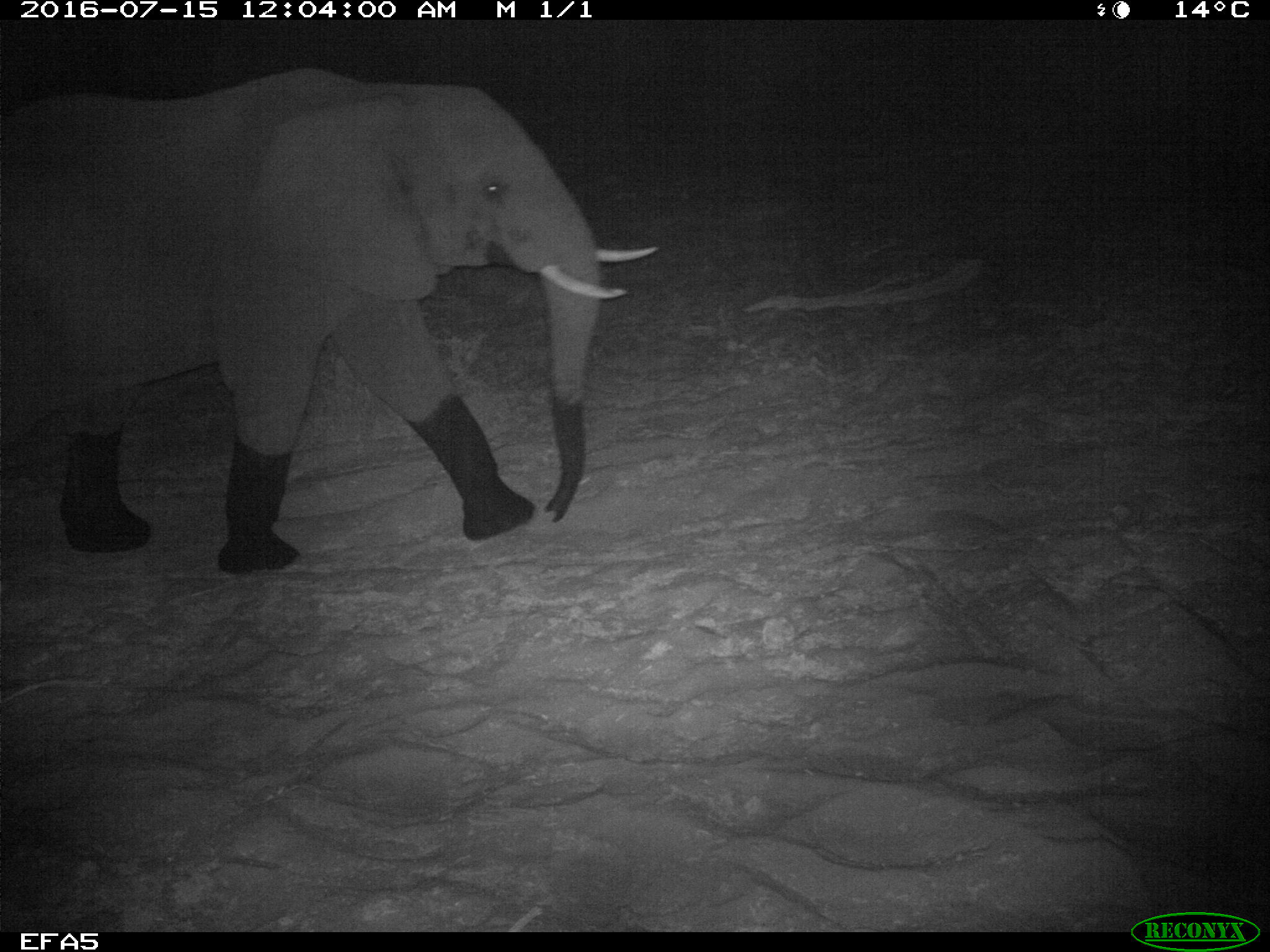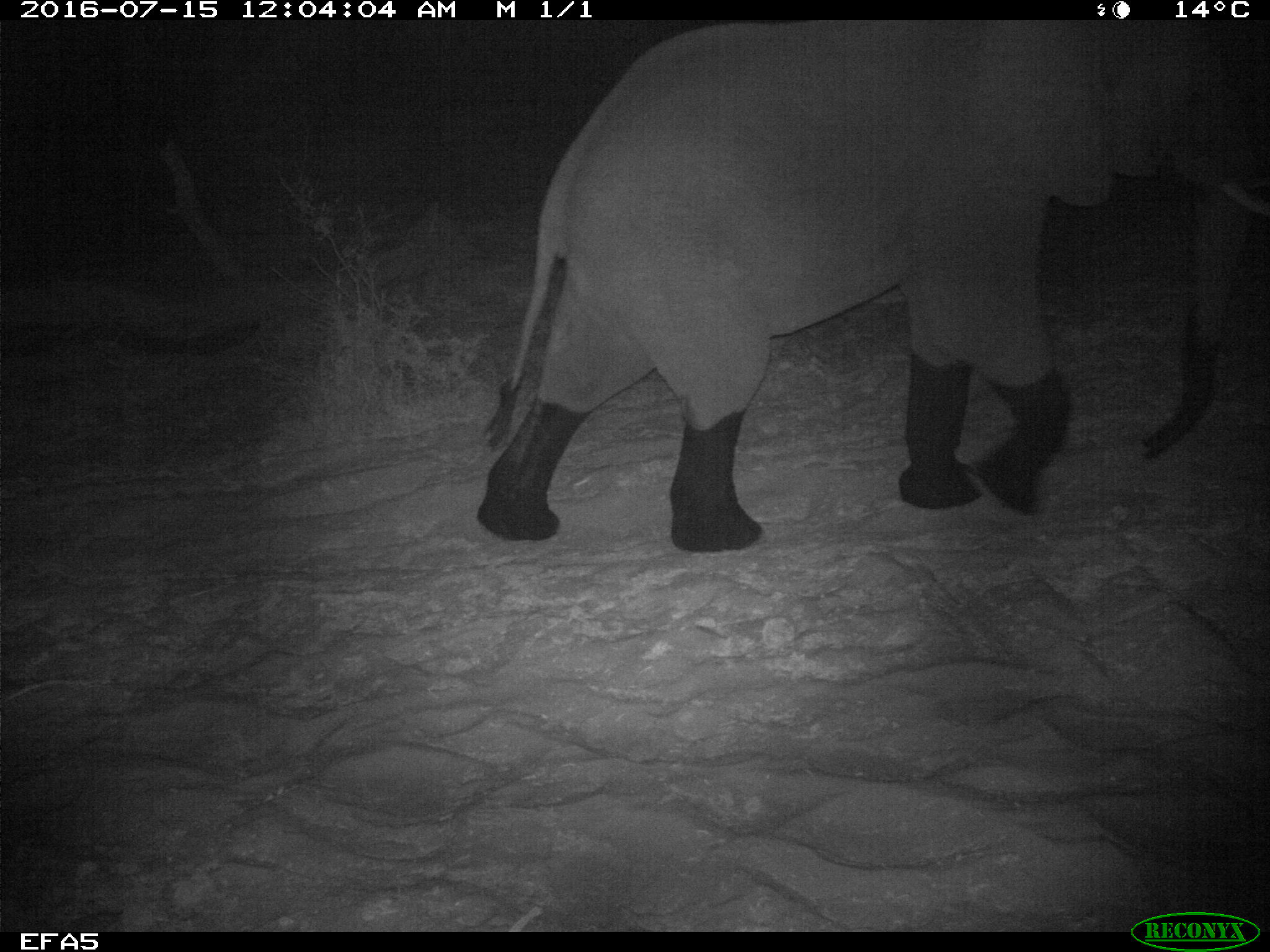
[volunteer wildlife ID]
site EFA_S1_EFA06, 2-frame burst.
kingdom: Animalia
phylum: Chordata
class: Mammalia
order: Proboscidea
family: Elephantidae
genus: Loxodonta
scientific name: Loxodonta africana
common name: african bush elephant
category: elephant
Elephant (african bush elephant) (Loxodonta africana), count 1. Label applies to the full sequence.